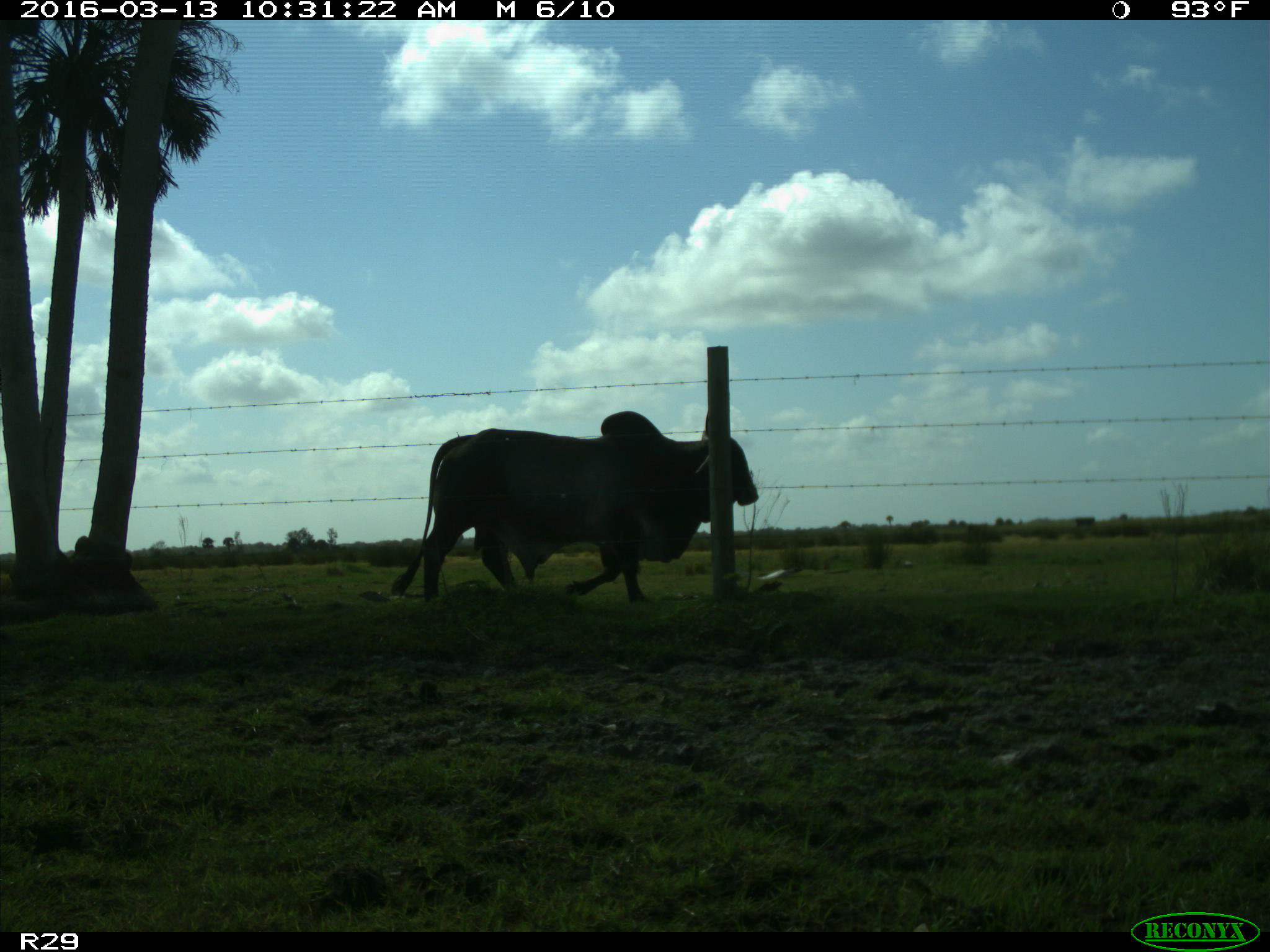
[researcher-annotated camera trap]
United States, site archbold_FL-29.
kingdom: Animalia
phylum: Chordata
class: Mammalia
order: Artiodactyla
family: Bovidae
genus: Bos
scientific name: Bos taurus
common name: domestic cow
Bos taurus (domestic cow).